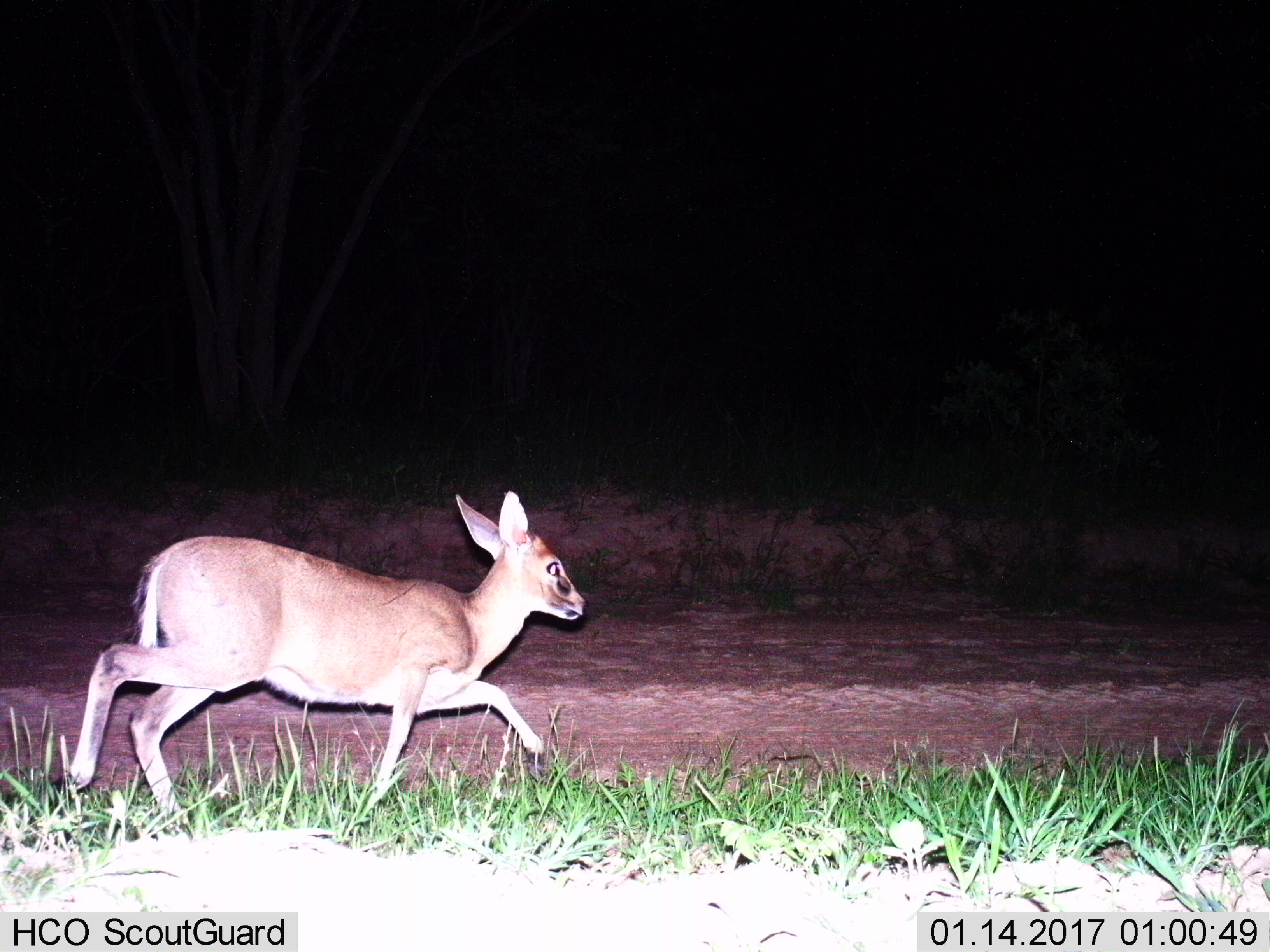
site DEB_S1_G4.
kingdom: Animalia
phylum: Chordata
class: Mammalia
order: Artiodactyla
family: Bovidae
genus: Sylvicapra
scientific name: Sylvicapra grimmia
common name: common duiker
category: duikercommongrey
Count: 1.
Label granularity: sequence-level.